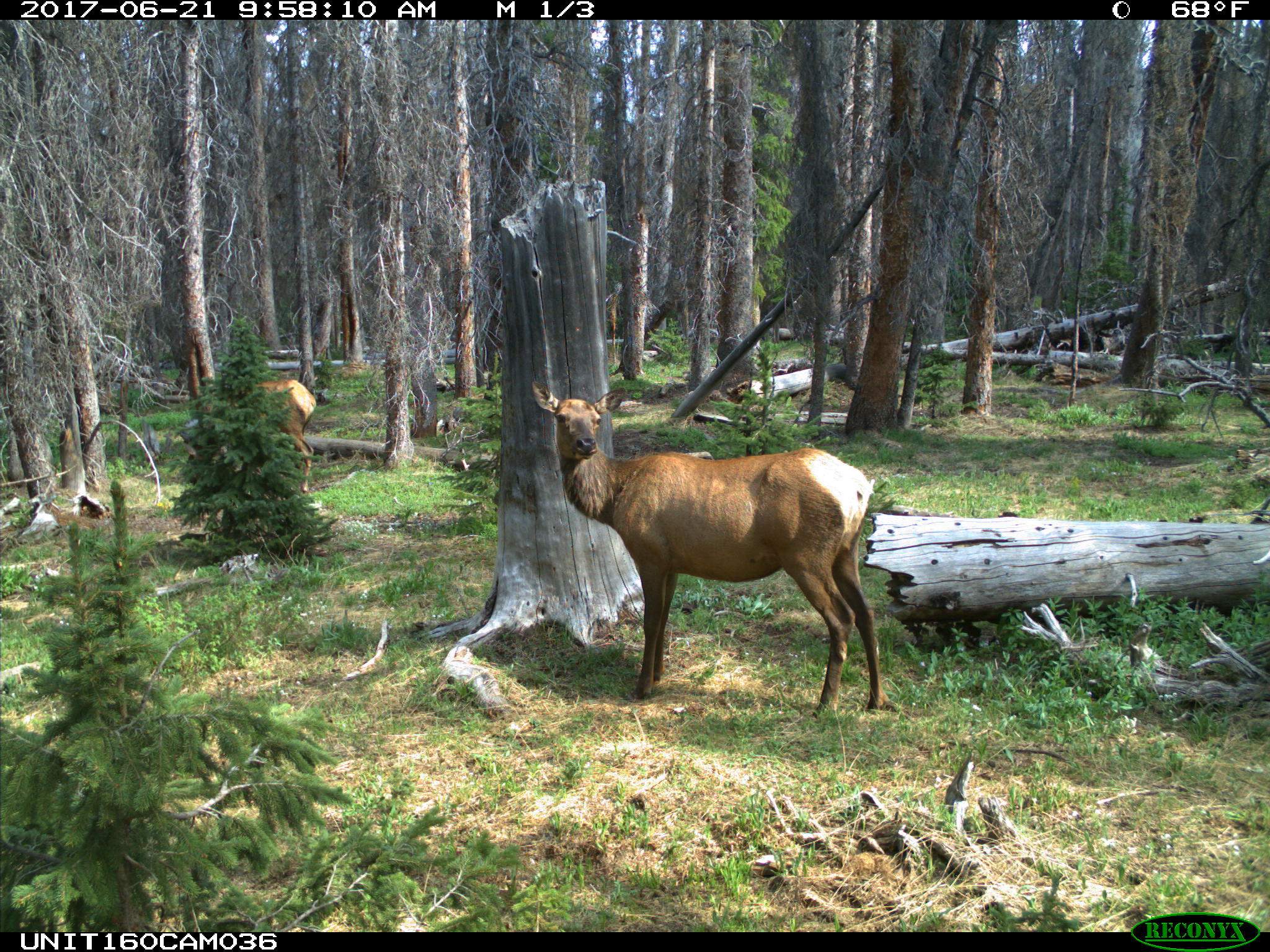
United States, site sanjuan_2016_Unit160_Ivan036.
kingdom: Animalia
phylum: Chordata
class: Mammalia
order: Artiodactyla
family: Cervidae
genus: Cervus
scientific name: Cervus elaphus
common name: red deer